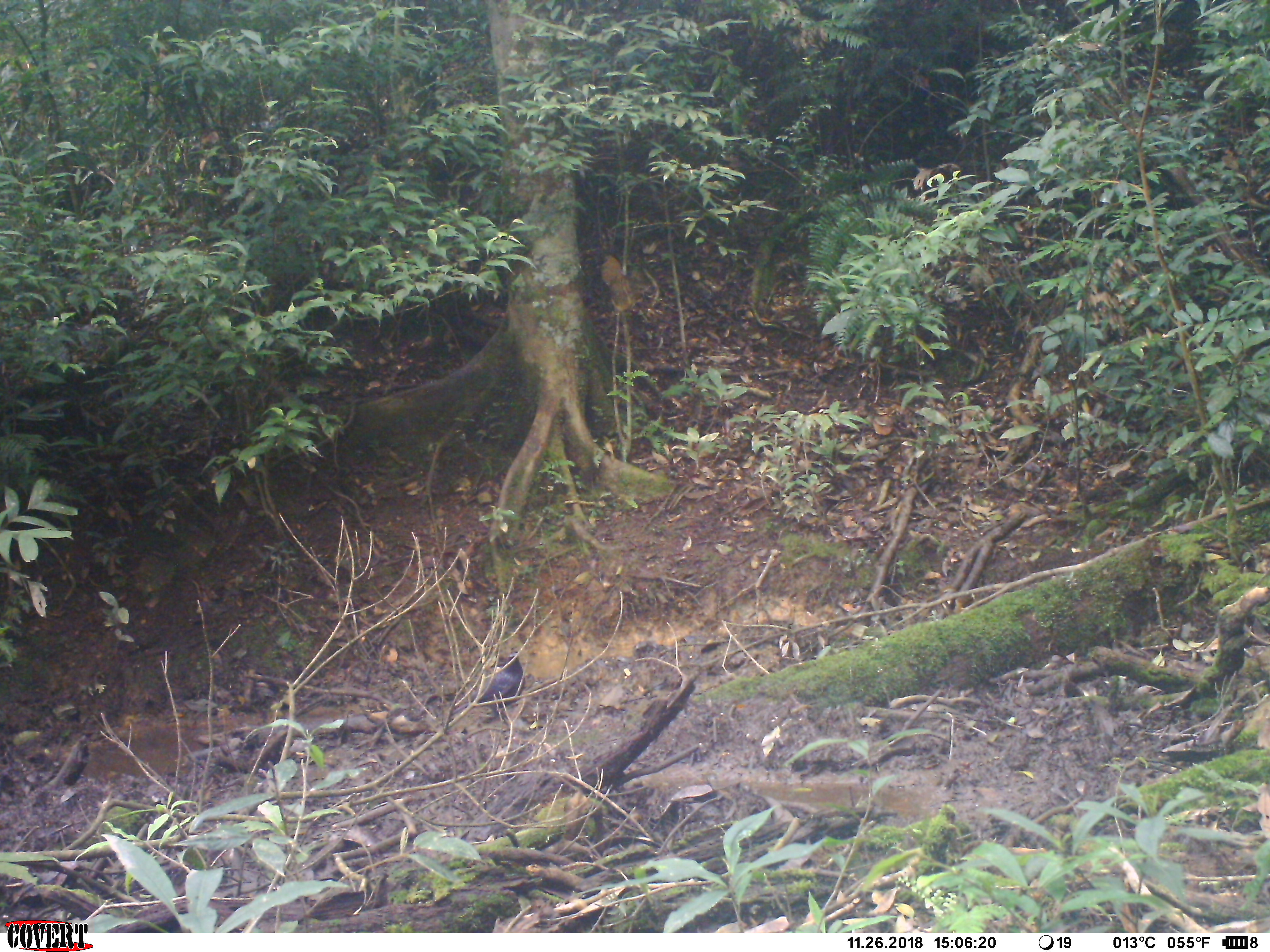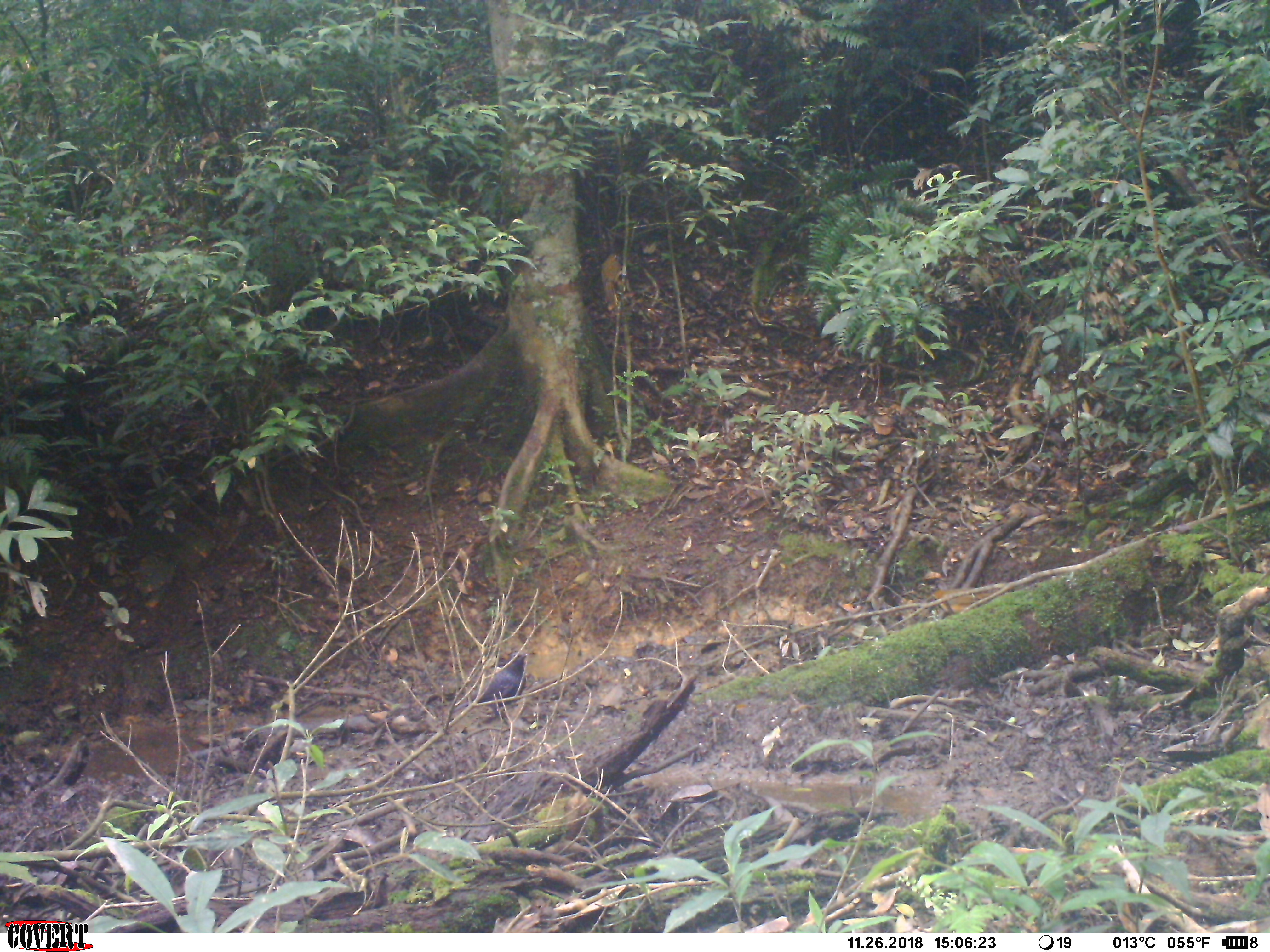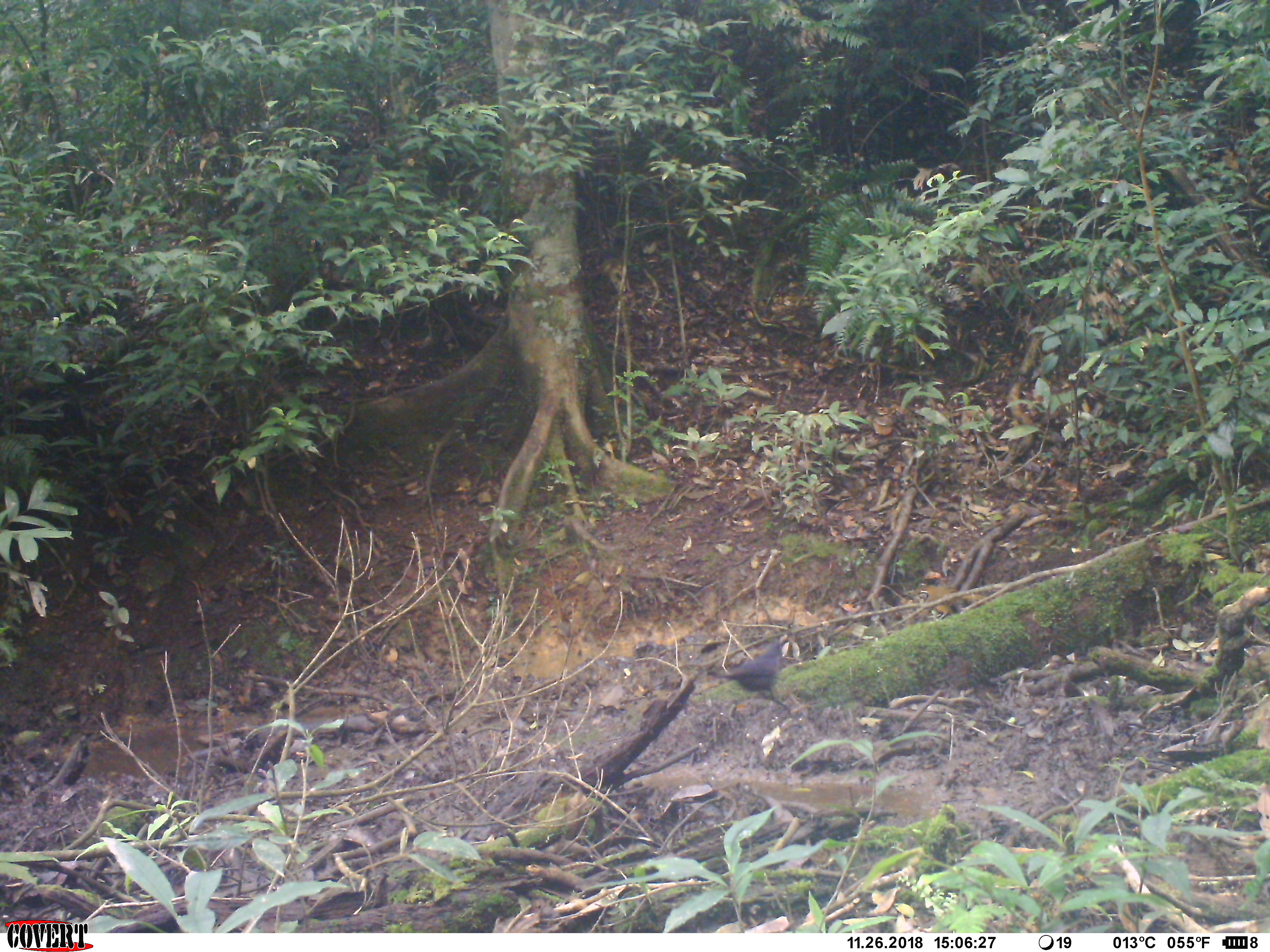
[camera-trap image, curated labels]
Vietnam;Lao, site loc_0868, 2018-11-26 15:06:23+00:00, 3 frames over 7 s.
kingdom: Animalia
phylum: Chordata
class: Aves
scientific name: Aves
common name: bird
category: unidentified bird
Unidentified bird (bird) (Aves). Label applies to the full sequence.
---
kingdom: Animalia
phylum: Chordata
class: Aves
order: Passeriformes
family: Leiothrichidae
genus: Pterorhinus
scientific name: Pterorhinus pectoralis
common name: necklaced laughingthrush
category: necklaced laughingthrush sp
Necklaced laughingthrush sp (necklaced laughingthrush) (Pterorhinus pectoralis). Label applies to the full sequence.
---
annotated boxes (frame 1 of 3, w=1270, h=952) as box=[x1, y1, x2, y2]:
unidentified bird: box=[452, 647, 525, 720]